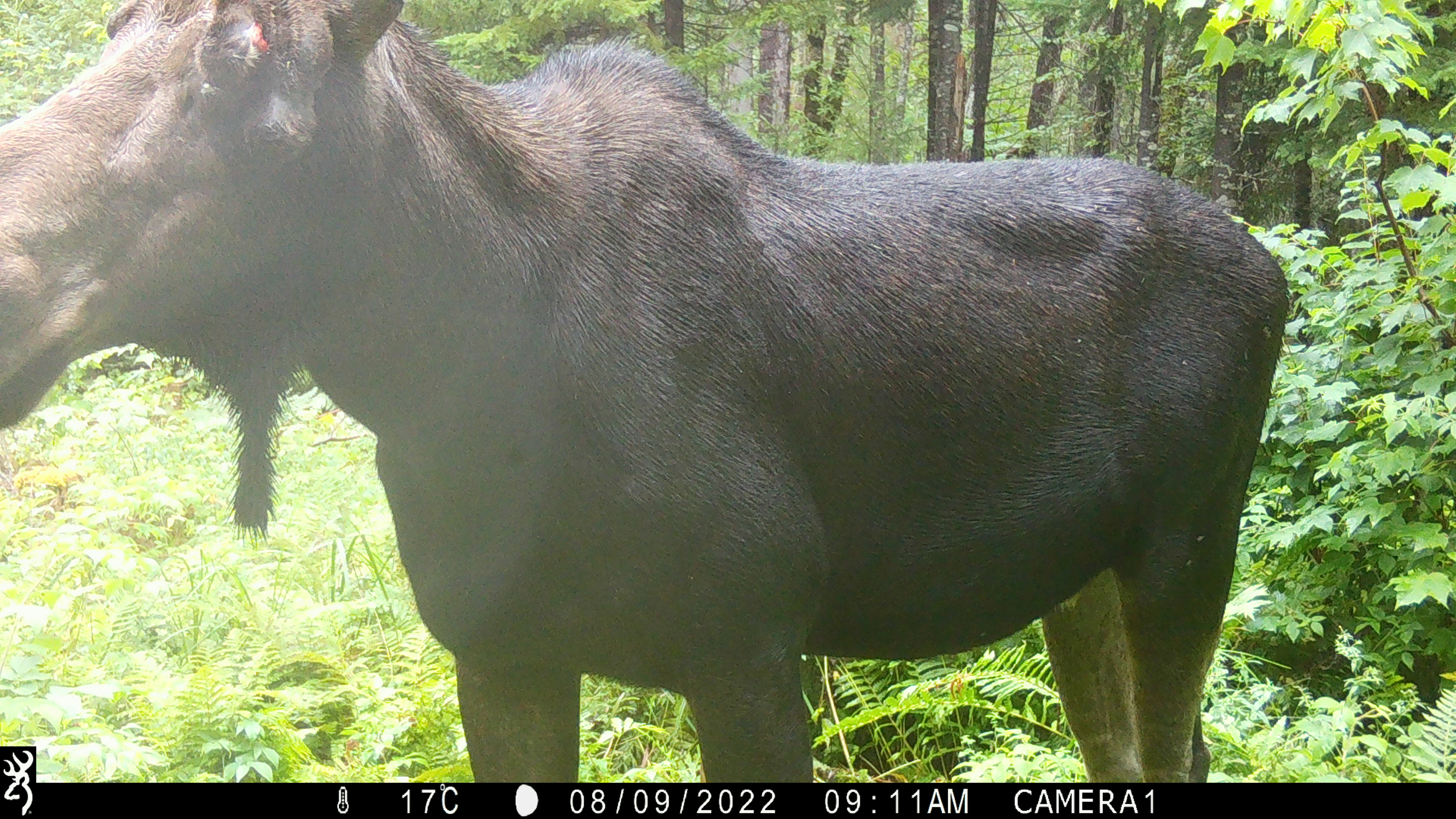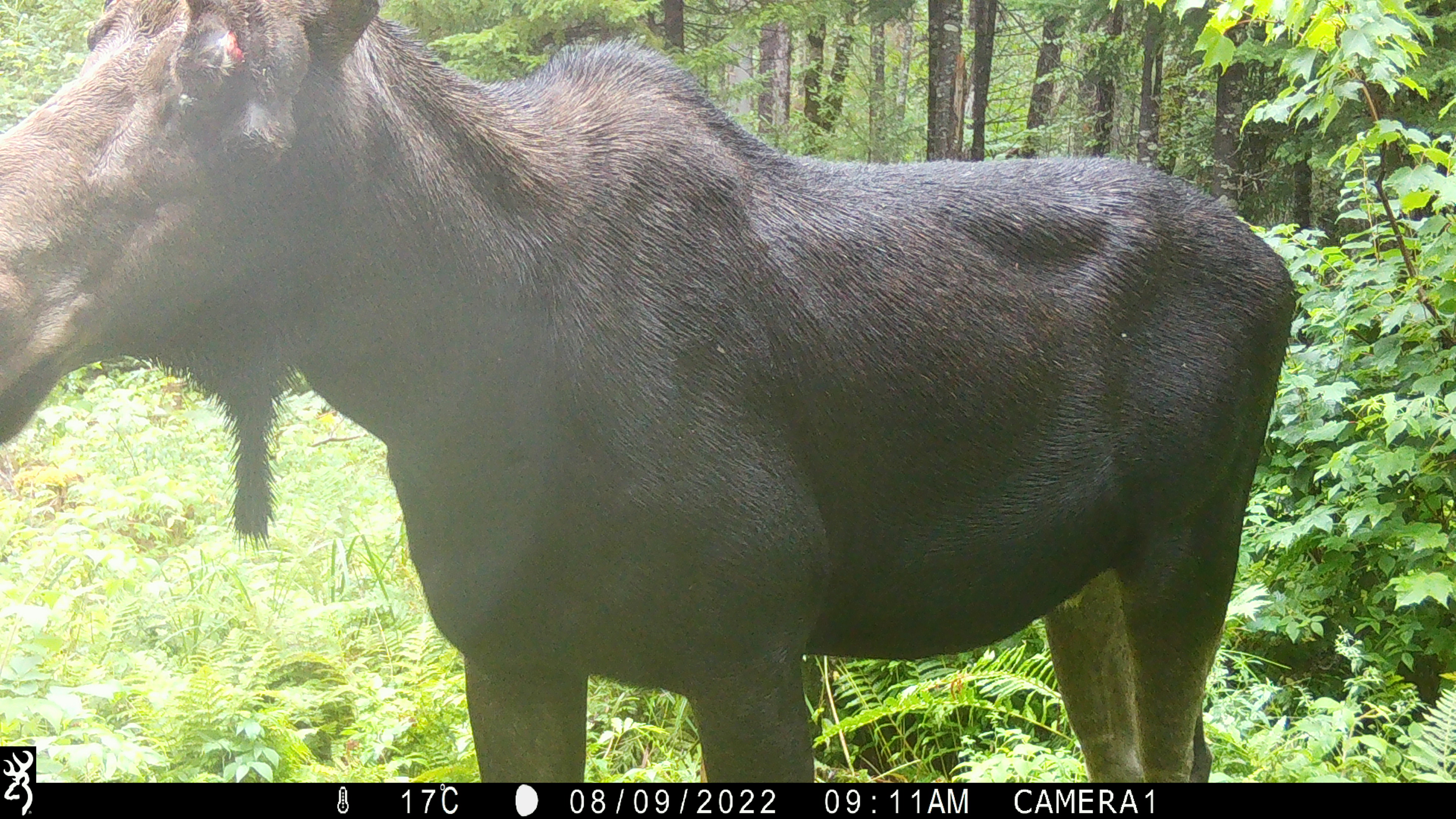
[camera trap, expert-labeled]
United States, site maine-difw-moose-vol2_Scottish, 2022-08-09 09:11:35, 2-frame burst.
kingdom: Animalia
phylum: Chordata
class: Mammalia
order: Artiodactyla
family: Cervidae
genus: Alces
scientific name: Alces alces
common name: moose